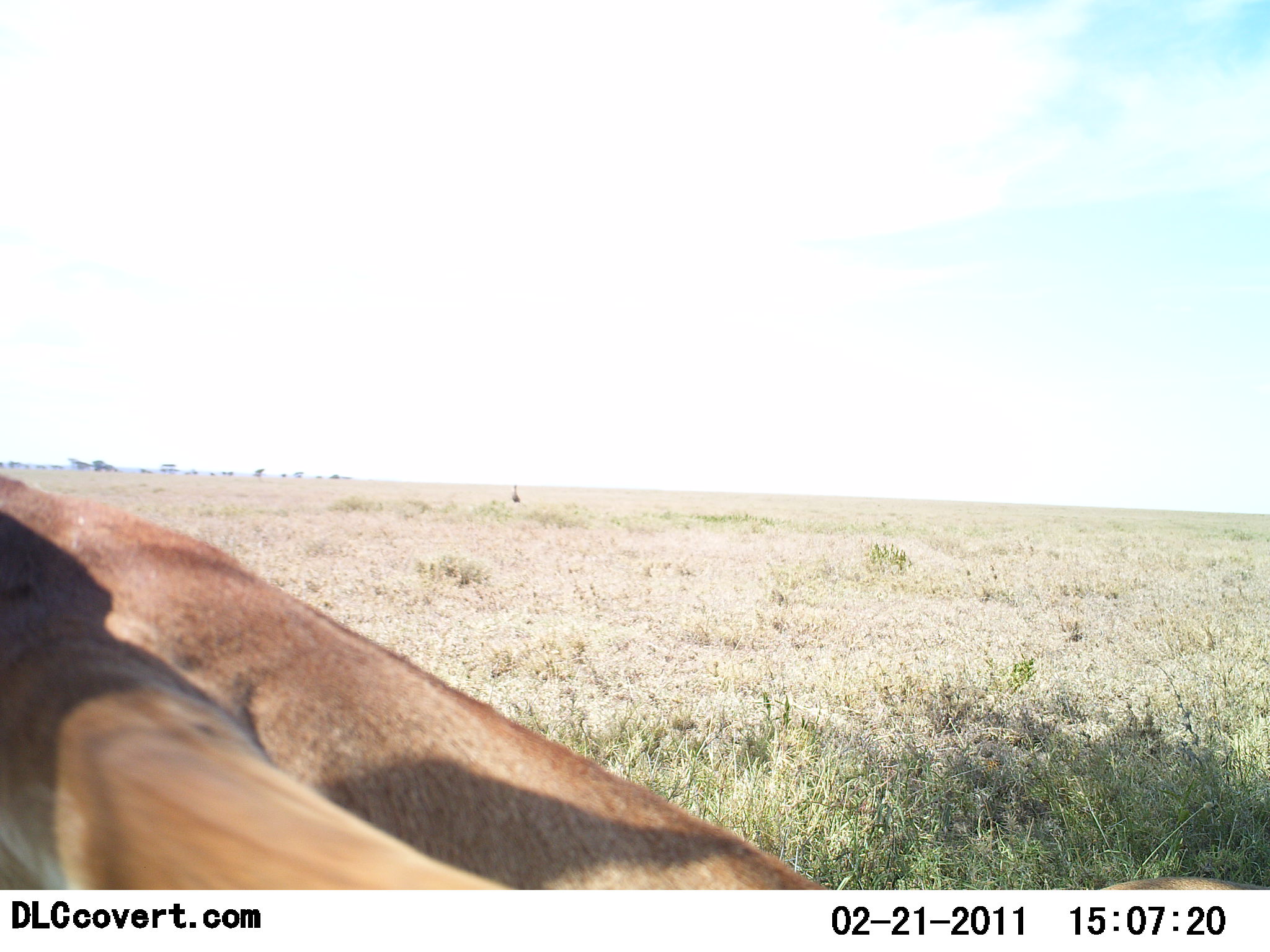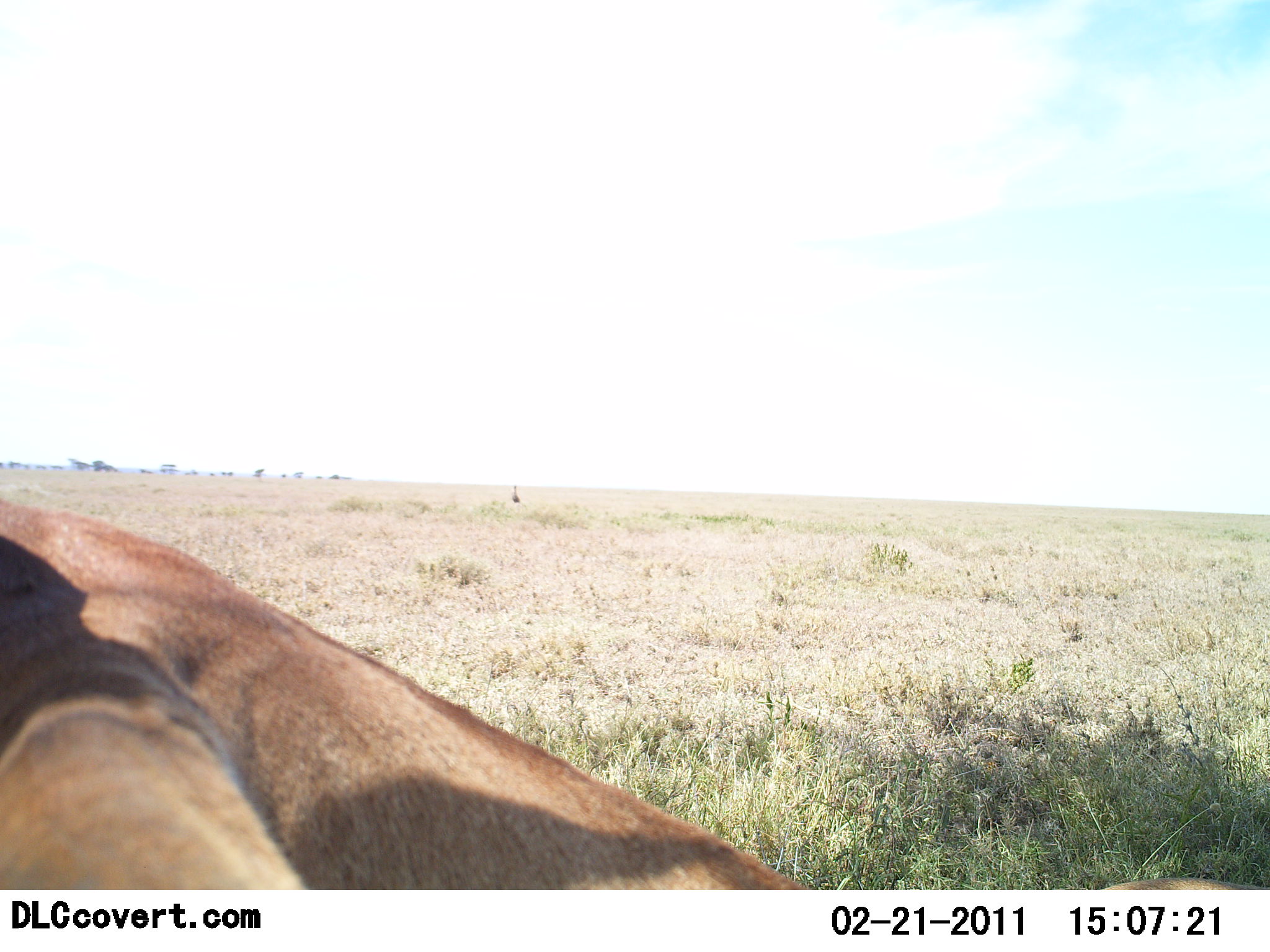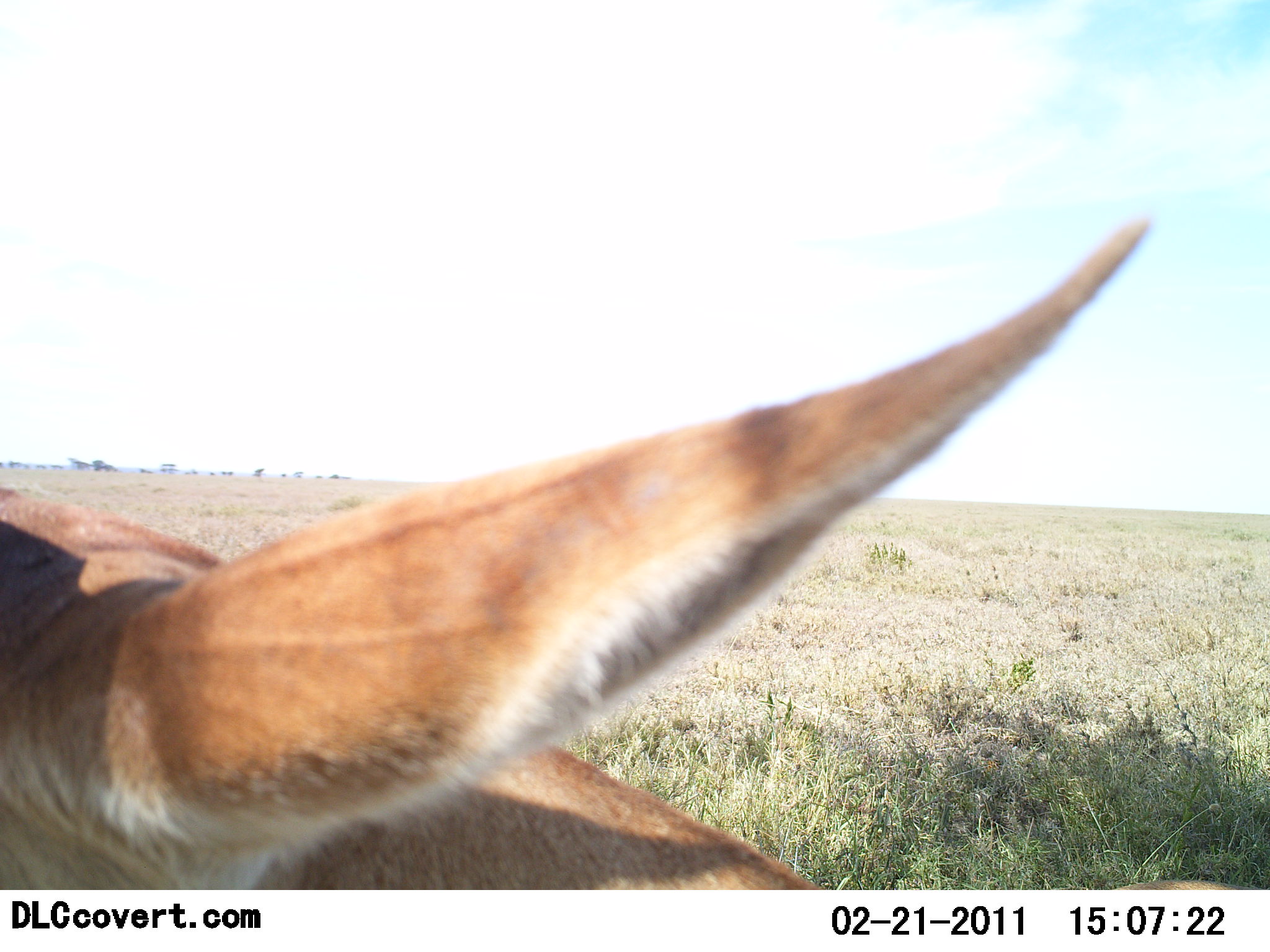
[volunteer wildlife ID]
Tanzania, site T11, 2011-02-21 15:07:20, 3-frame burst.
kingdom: Animalia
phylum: Chordata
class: Mammalia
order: Artiodactyla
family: Bovidae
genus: Eudorcas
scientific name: Eudorcas thomsonii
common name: thomson's gazelle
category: gazellethomsons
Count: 1.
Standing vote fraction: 75%.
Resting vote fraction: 25%.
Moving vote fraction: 0%.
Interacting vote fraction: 0%.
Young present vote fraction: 0%.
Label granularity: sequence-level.